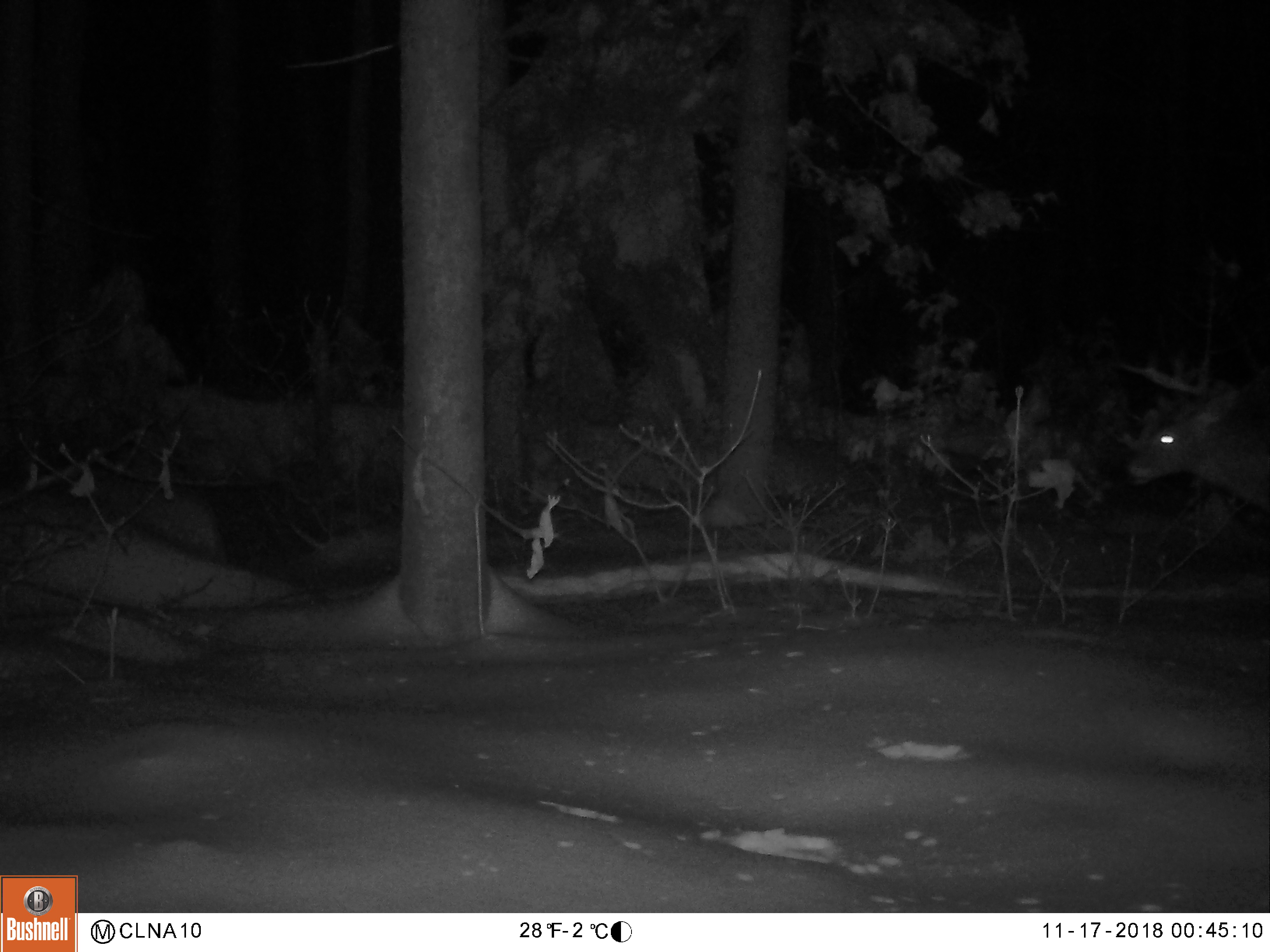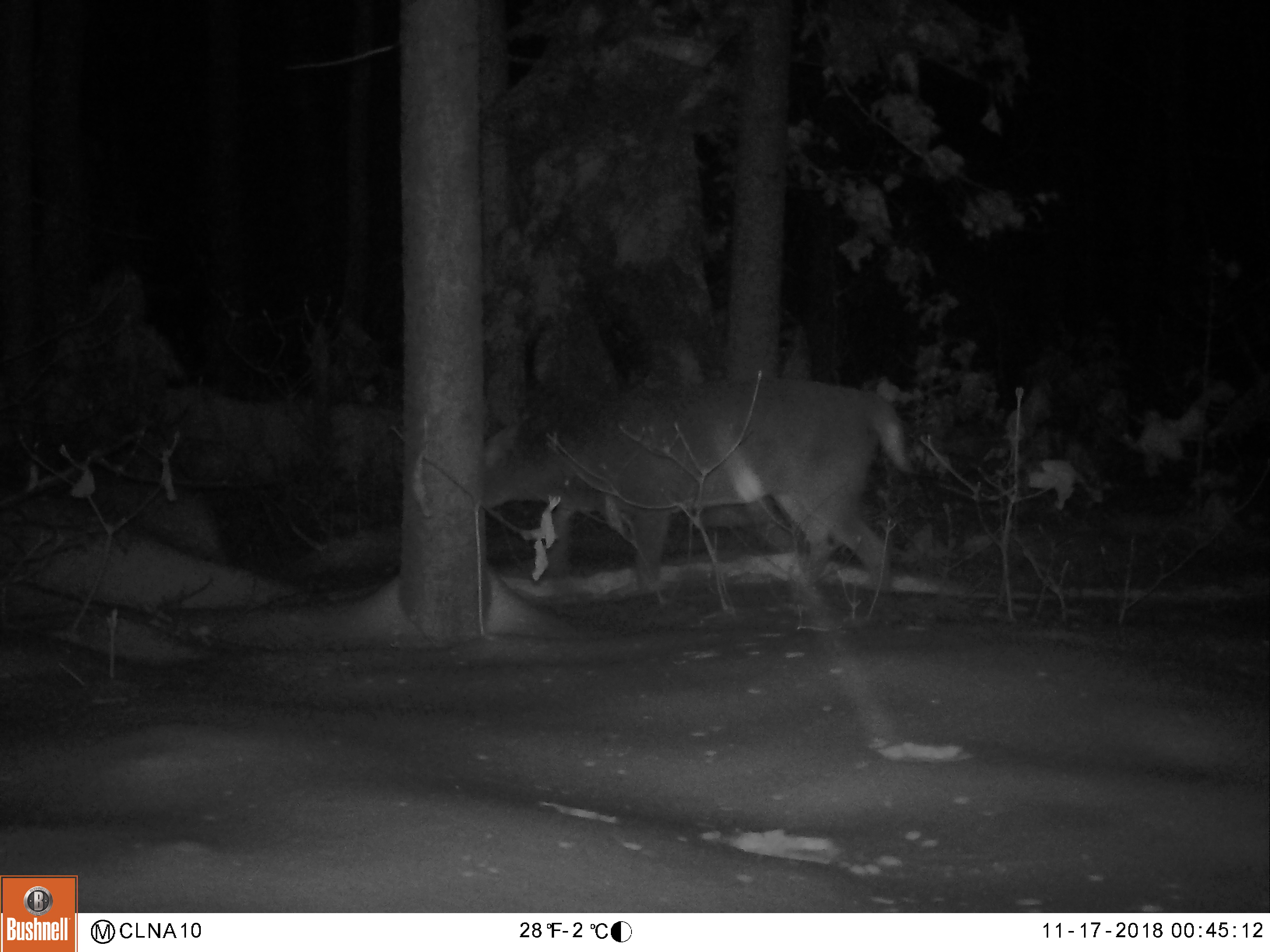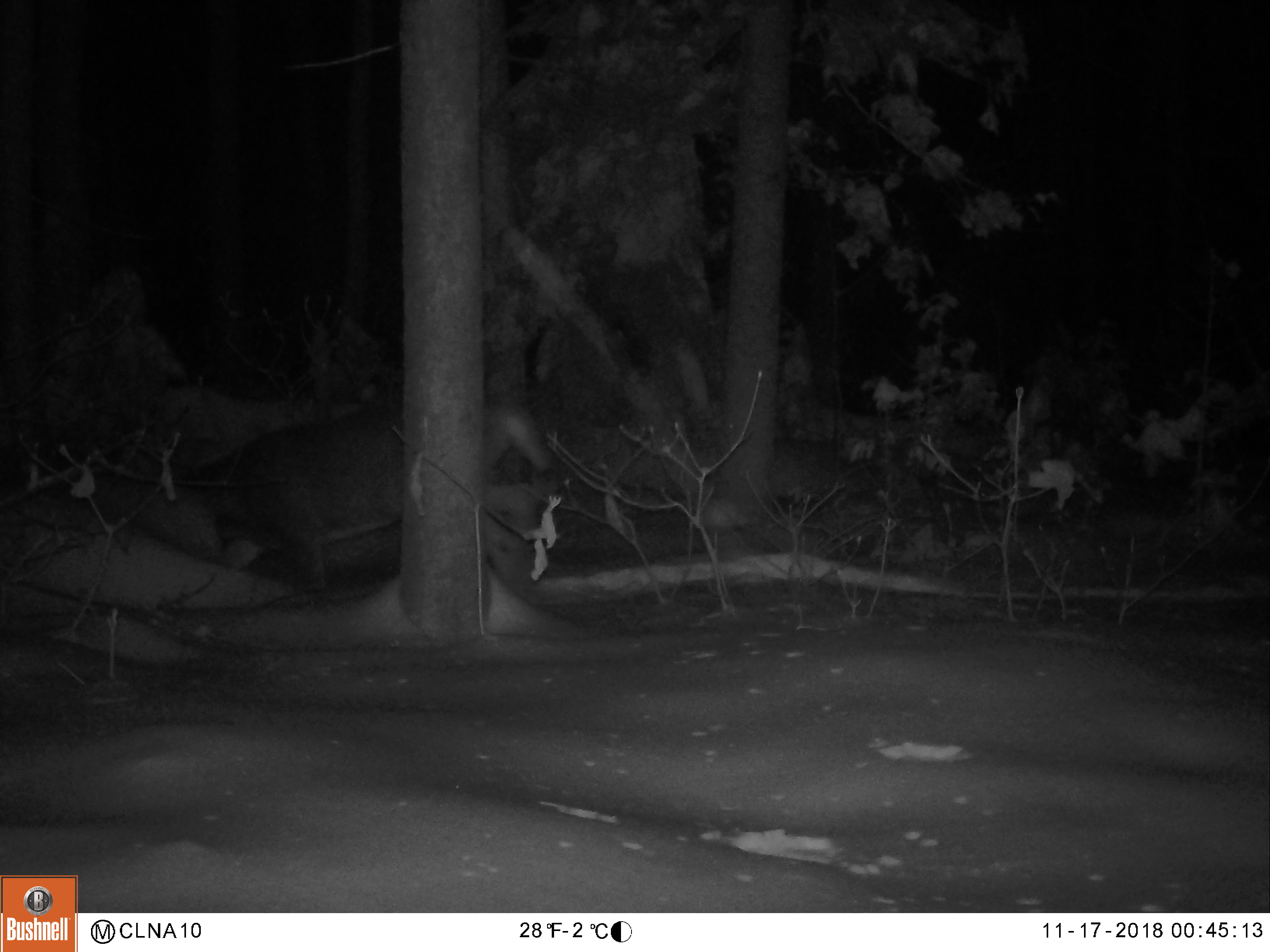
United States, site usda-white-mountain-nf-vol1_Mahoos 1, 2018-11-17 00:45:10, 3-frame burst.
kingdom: Animalia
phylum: Chordata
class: Mammalia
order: Artiodactyla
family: Cervidae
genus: Odocoileus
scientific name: Odocoileus virginianus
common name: white-tailed deer